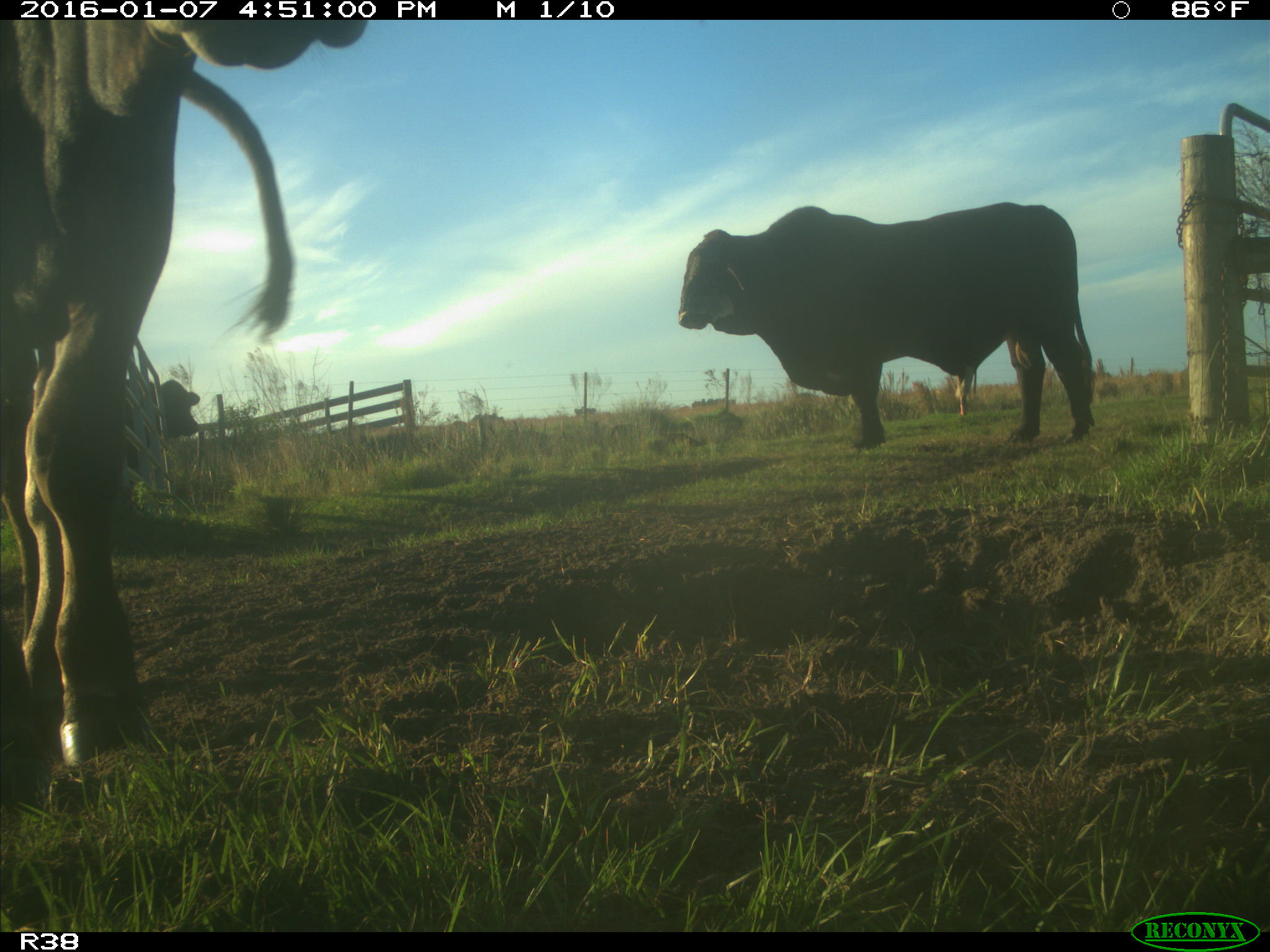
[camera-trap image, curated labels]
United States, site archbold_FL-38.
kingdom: Animalia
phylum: Chordata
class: Mammalia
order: Artiodactyla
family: Bovidae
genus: Bos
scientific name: Bos taurus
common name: domestic cow